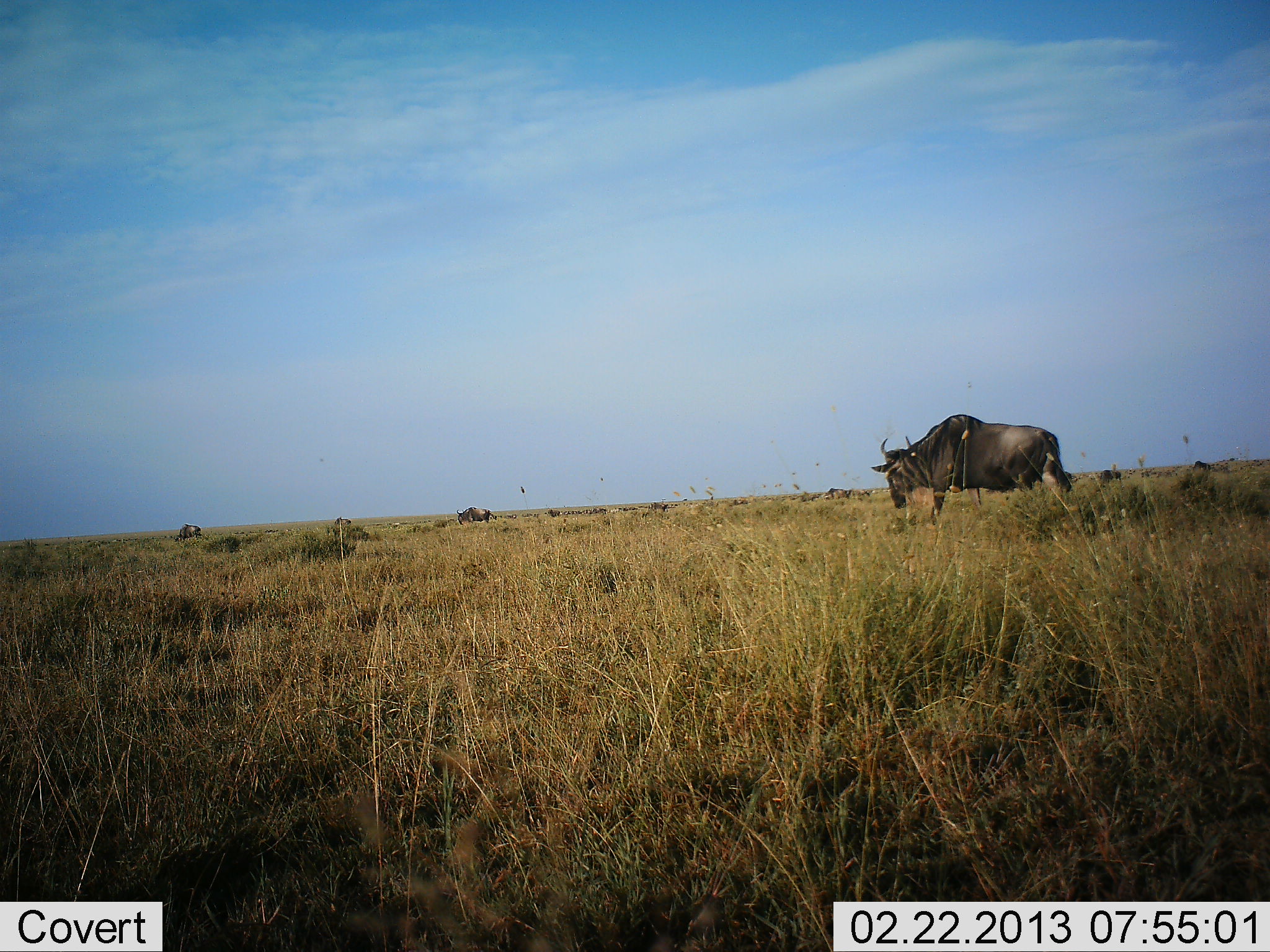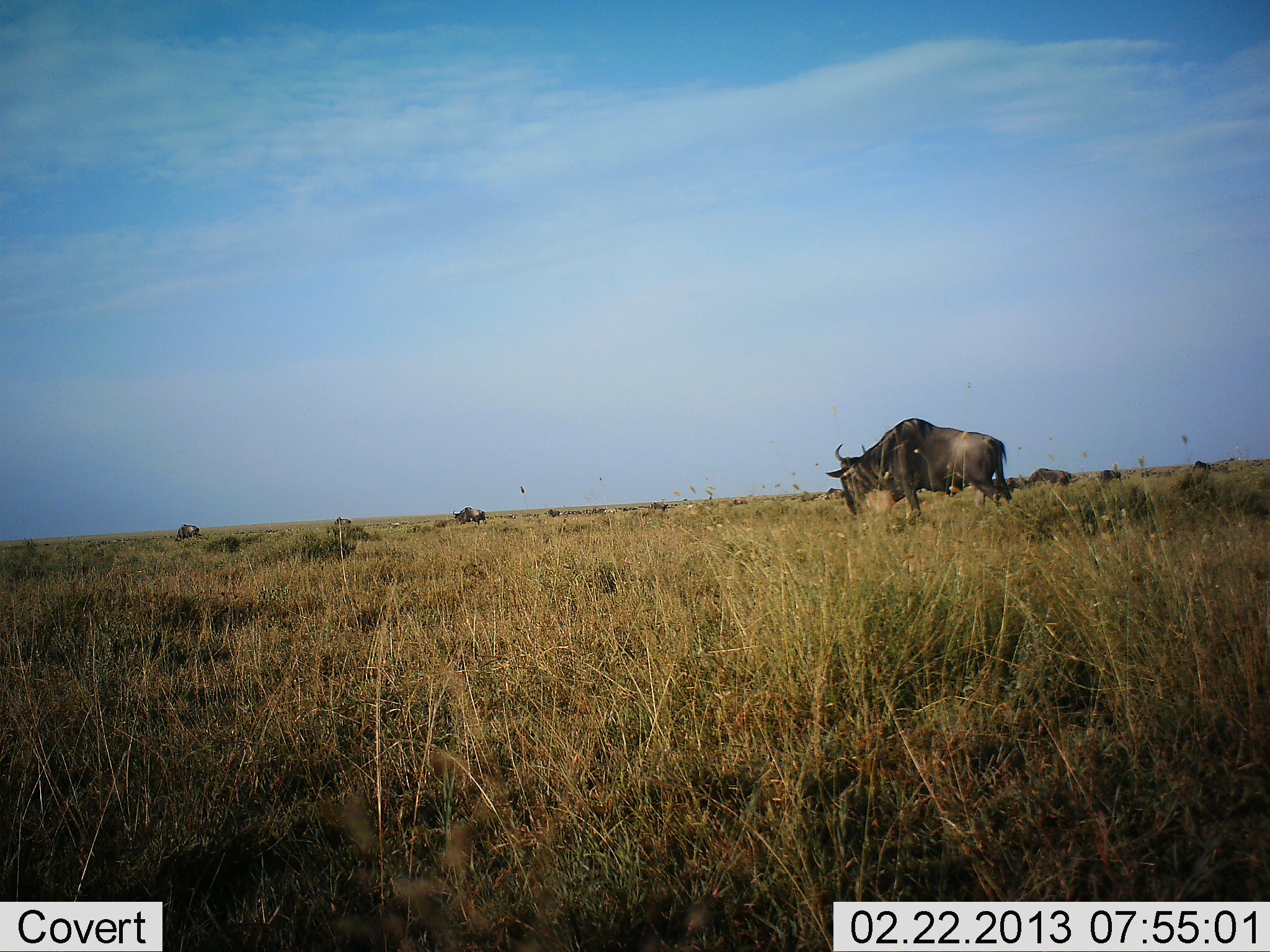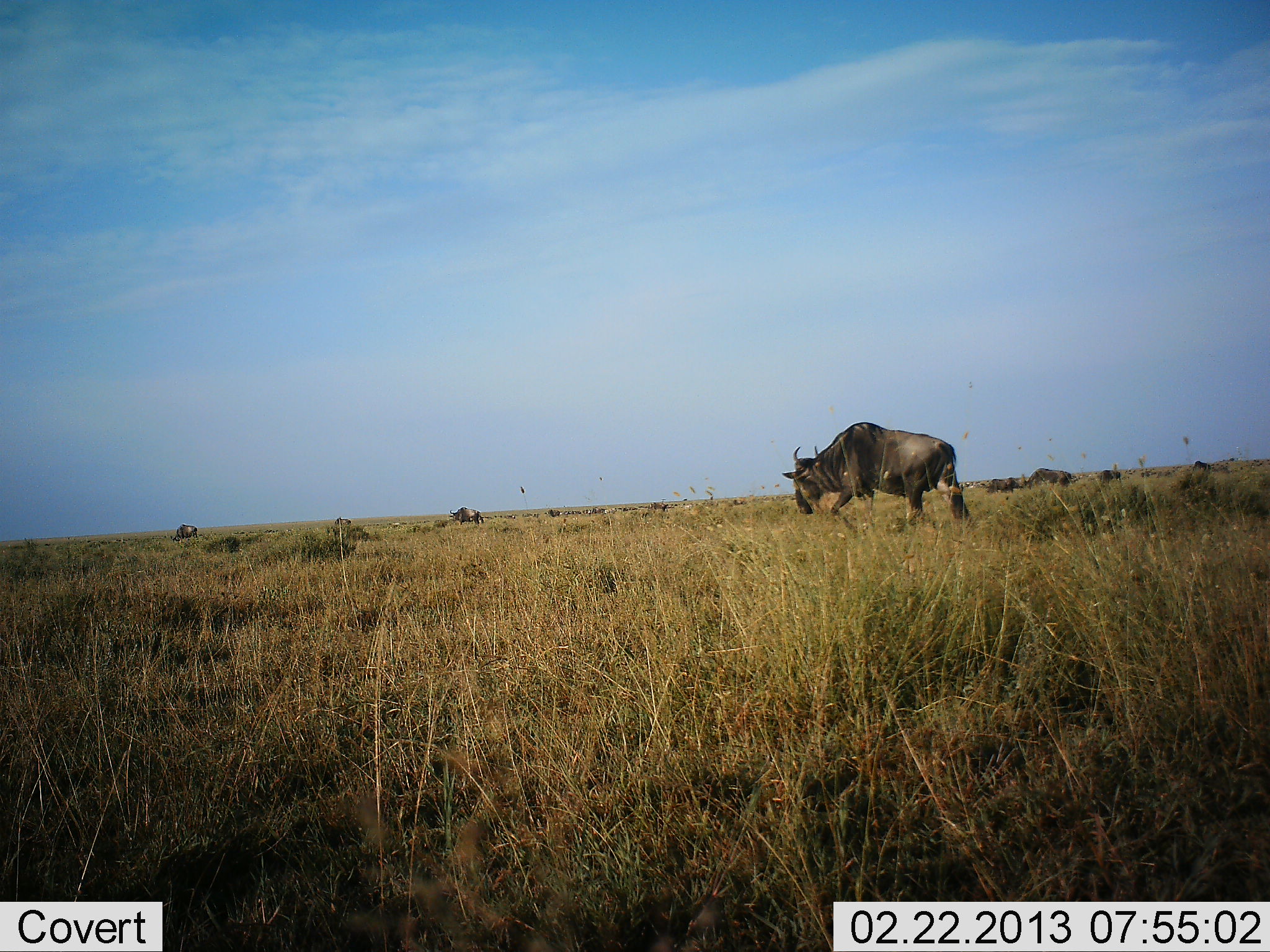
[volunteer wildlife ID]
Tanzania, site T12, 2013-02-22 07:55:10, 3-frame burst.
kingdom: Animalia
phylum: Chordata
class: Mammalia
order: Artiodactyla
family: Bovidae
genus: Connochaetes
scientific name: Connochaetes taurinus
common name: blue wildebeest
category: wildebeest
Wildebeest (blue wildebeest) (Connochaetes taurinus), count 3. Behavior (volunteer vote fractions): standing 22%, resting 0%, moving 83%, interacting 0%. Young present (vote fraction): 6%. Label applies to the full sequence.